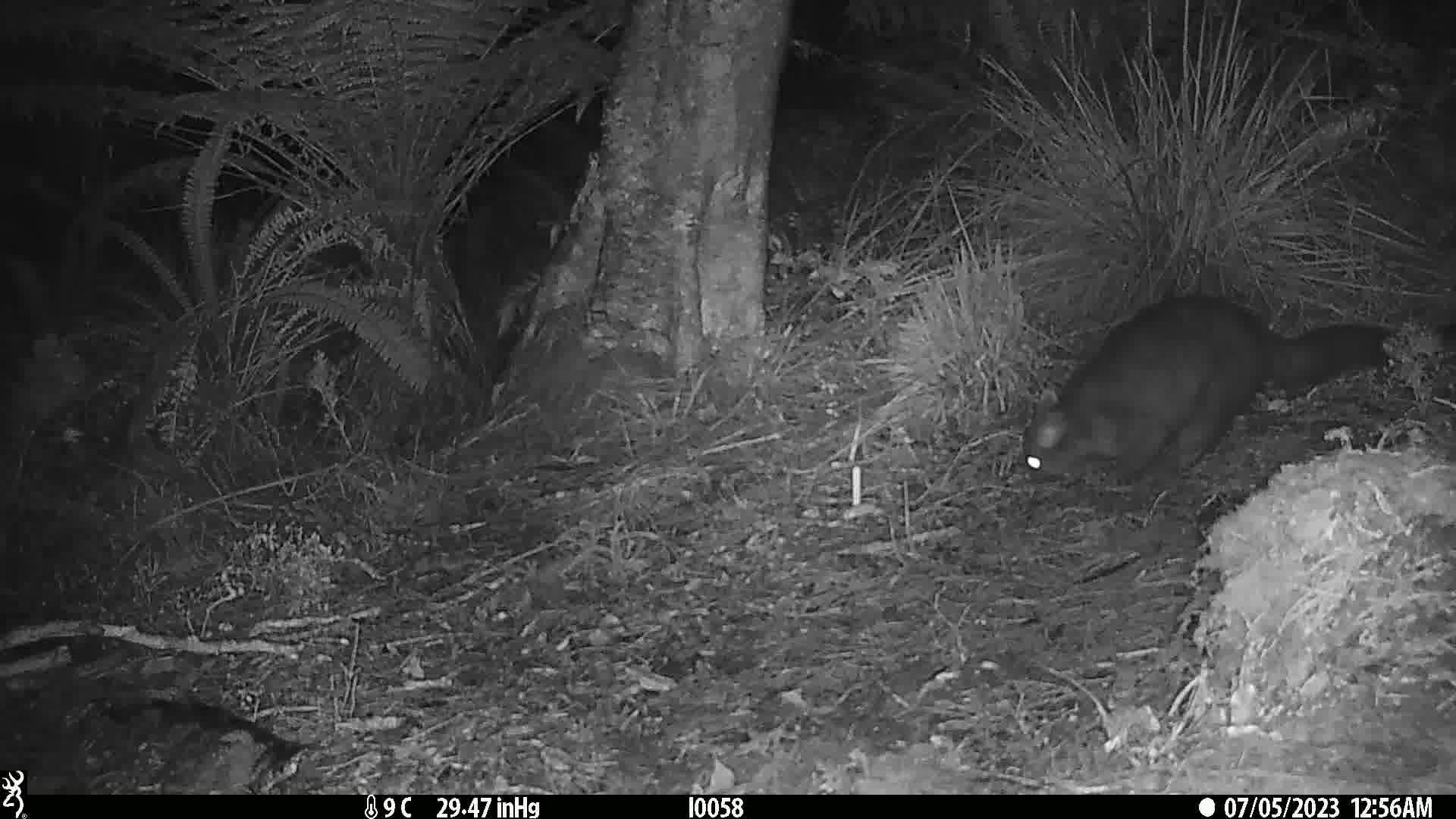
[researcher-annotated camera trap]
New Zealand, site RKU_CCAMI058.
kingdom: Animalia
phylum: Chordata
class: Mammalia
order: Diprotodontia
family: Phalangeridae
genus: Trichosurus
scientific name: Trichosurus vulpecula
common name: common brushtail possum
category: possum